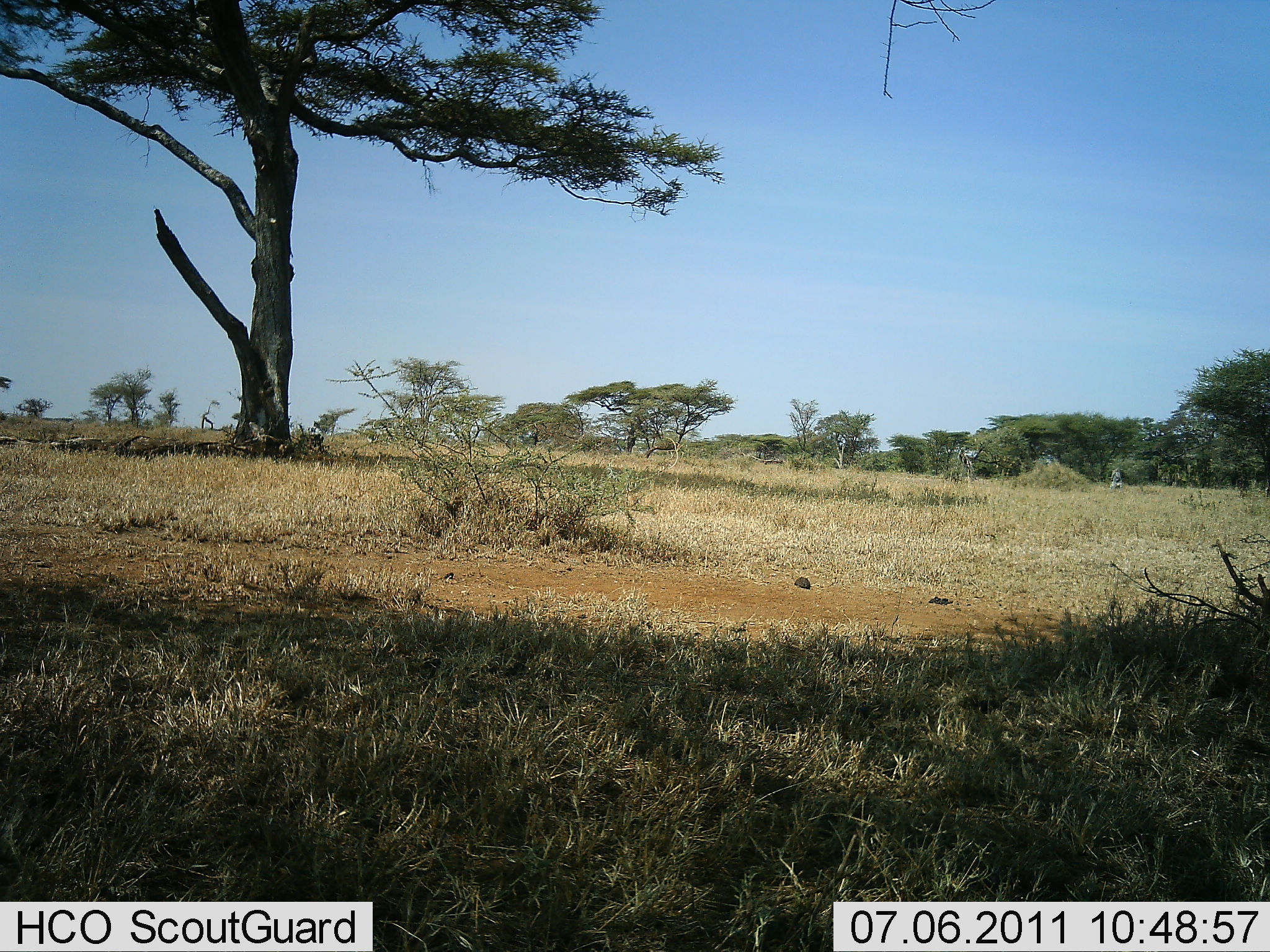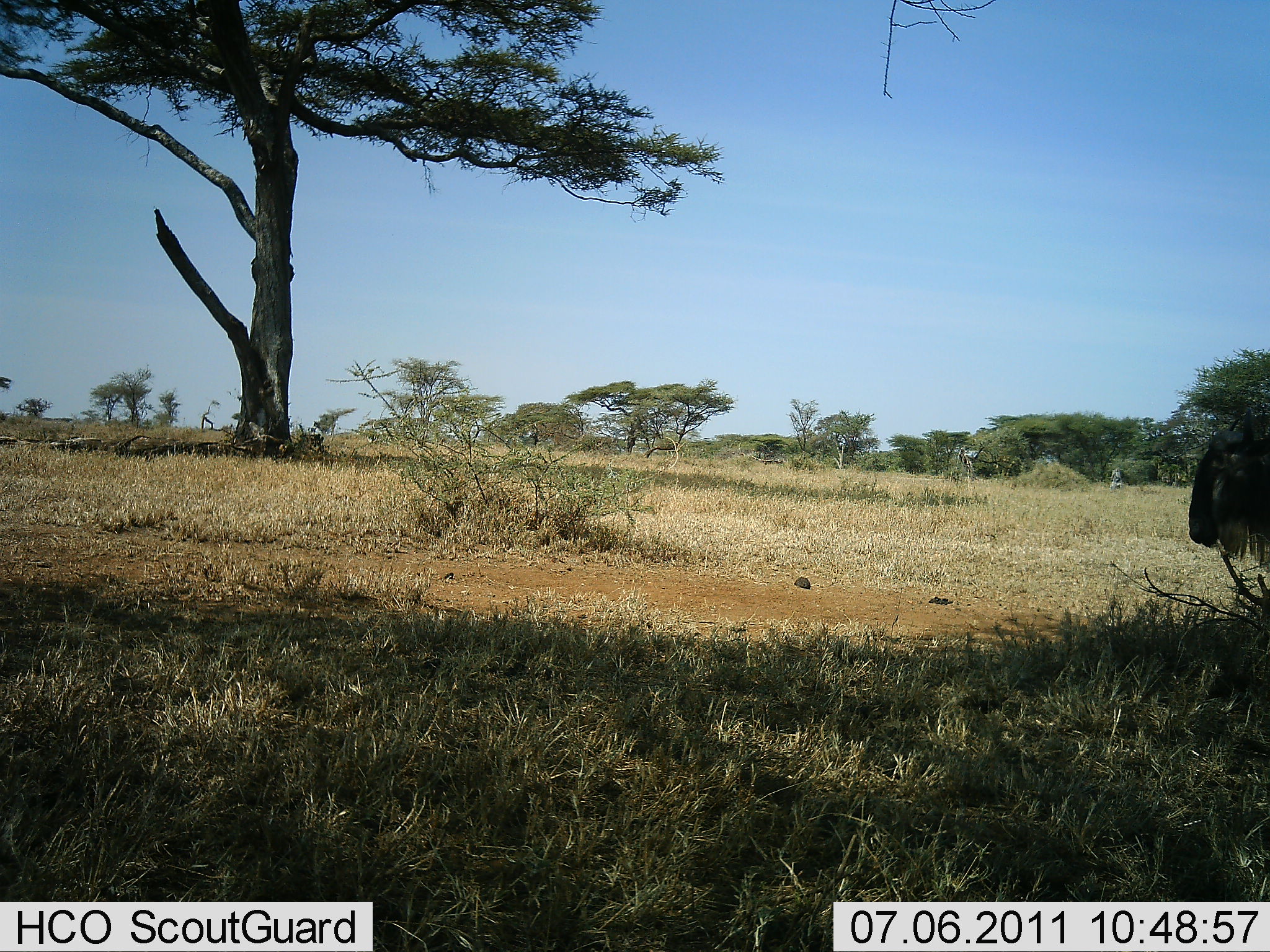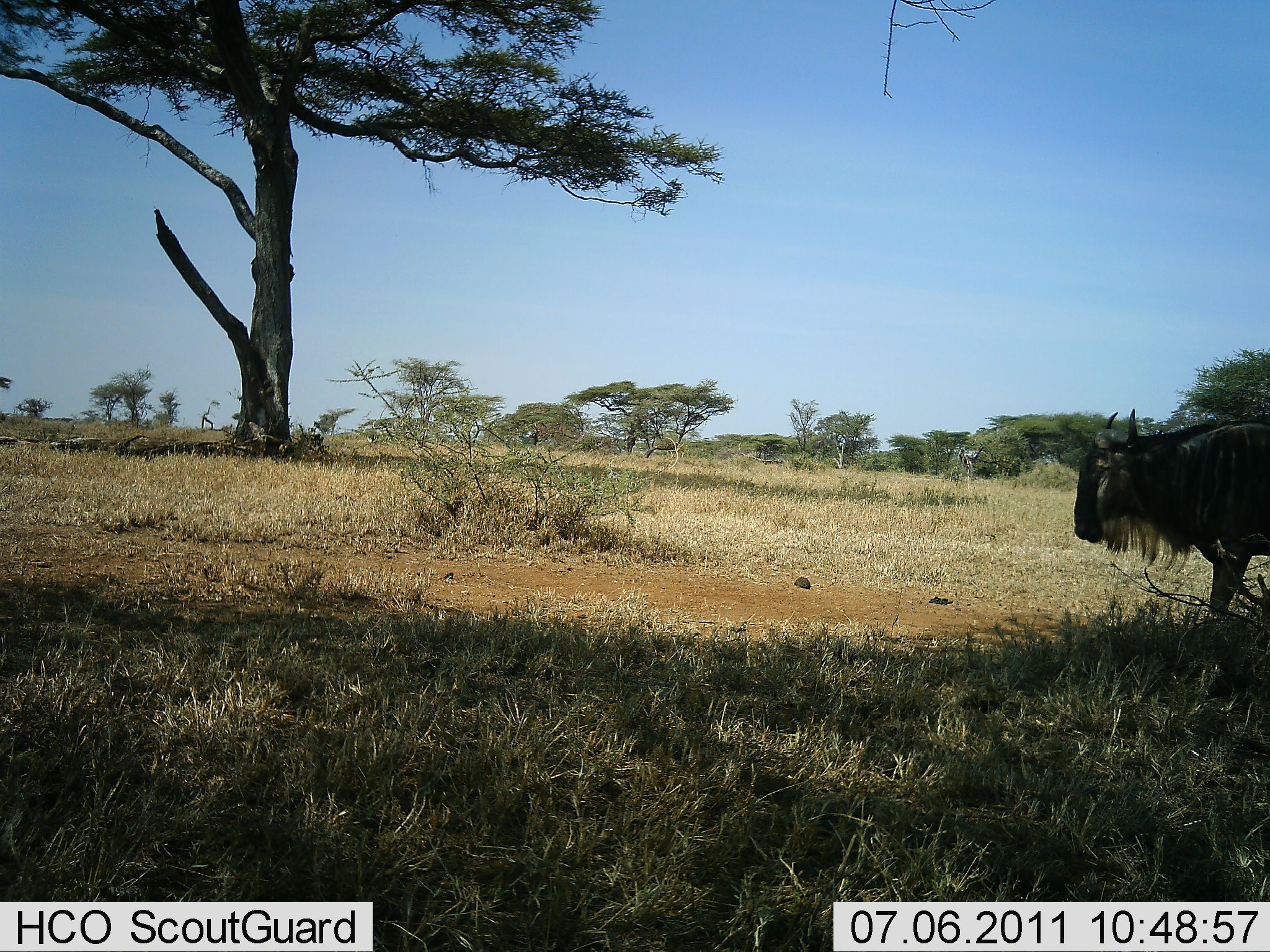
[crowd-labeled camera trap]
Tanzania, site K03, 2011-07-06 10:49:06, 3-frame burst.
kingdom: Animalia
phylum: Chordata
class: Mammalia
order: Artiodactyla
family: Bovidae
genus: Connochaetes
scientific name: Connochaetes taurinus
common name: blue wildebeest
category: wildebeest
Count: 1.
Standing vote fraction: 0%.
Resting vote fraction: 0%.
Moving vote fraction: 100%.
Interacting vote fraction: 0%.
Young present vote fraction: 0%.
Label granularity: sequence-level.